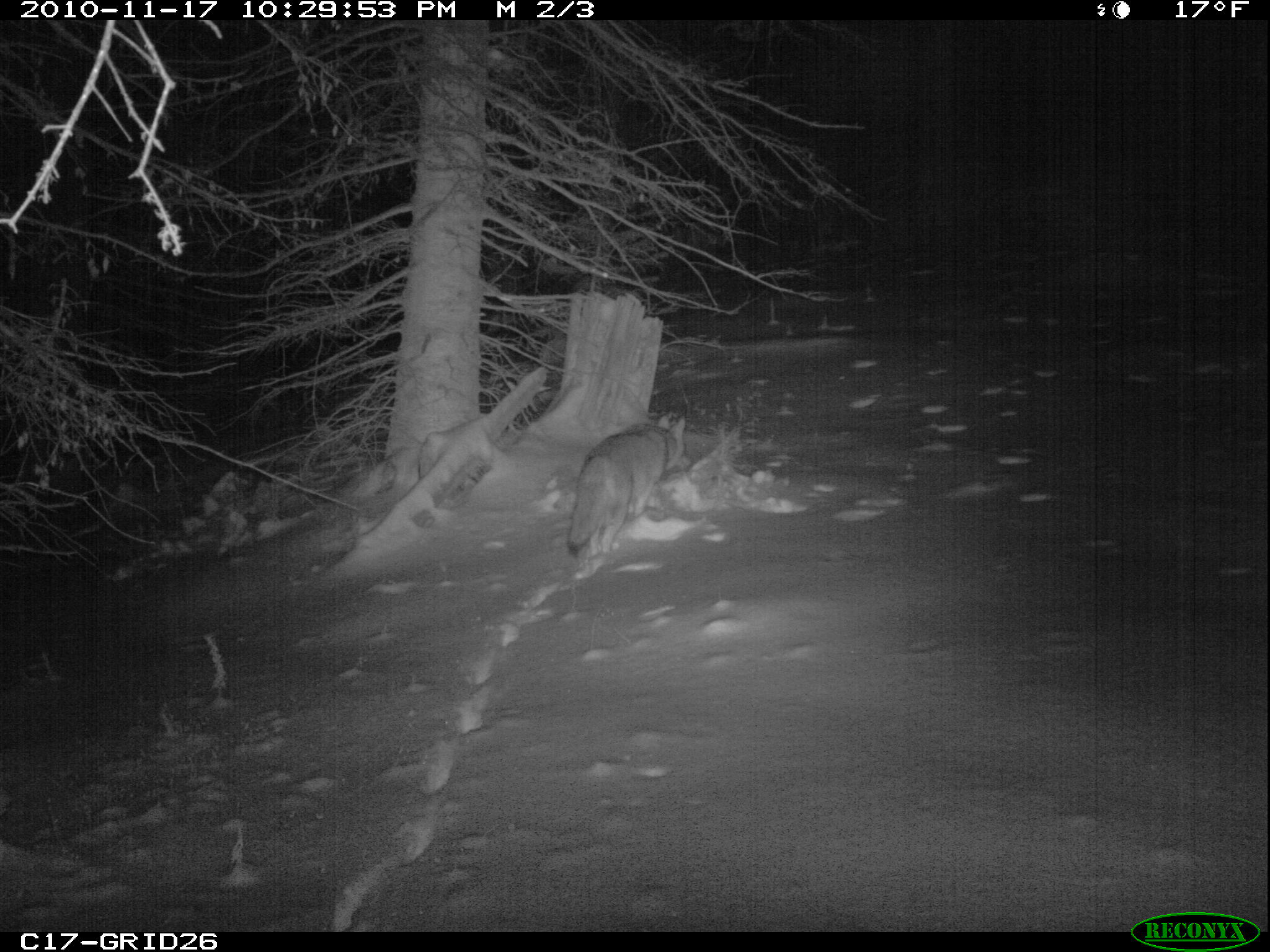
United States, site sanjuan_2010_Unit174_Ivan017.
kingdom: Animalia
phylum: Chordata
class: Mammalia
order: Carnivora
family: Canidae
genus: Canis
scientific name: Canis latrans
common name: coyote